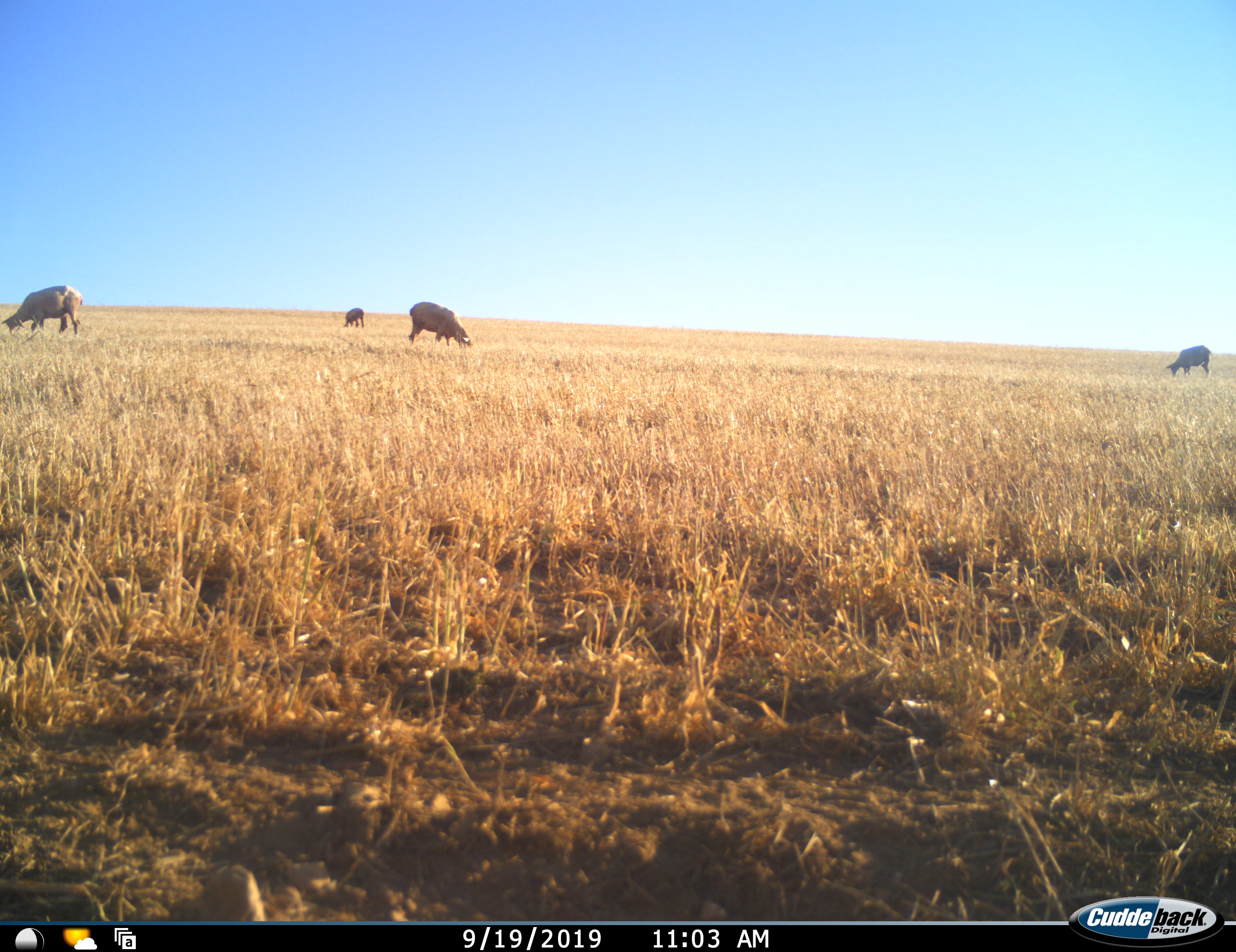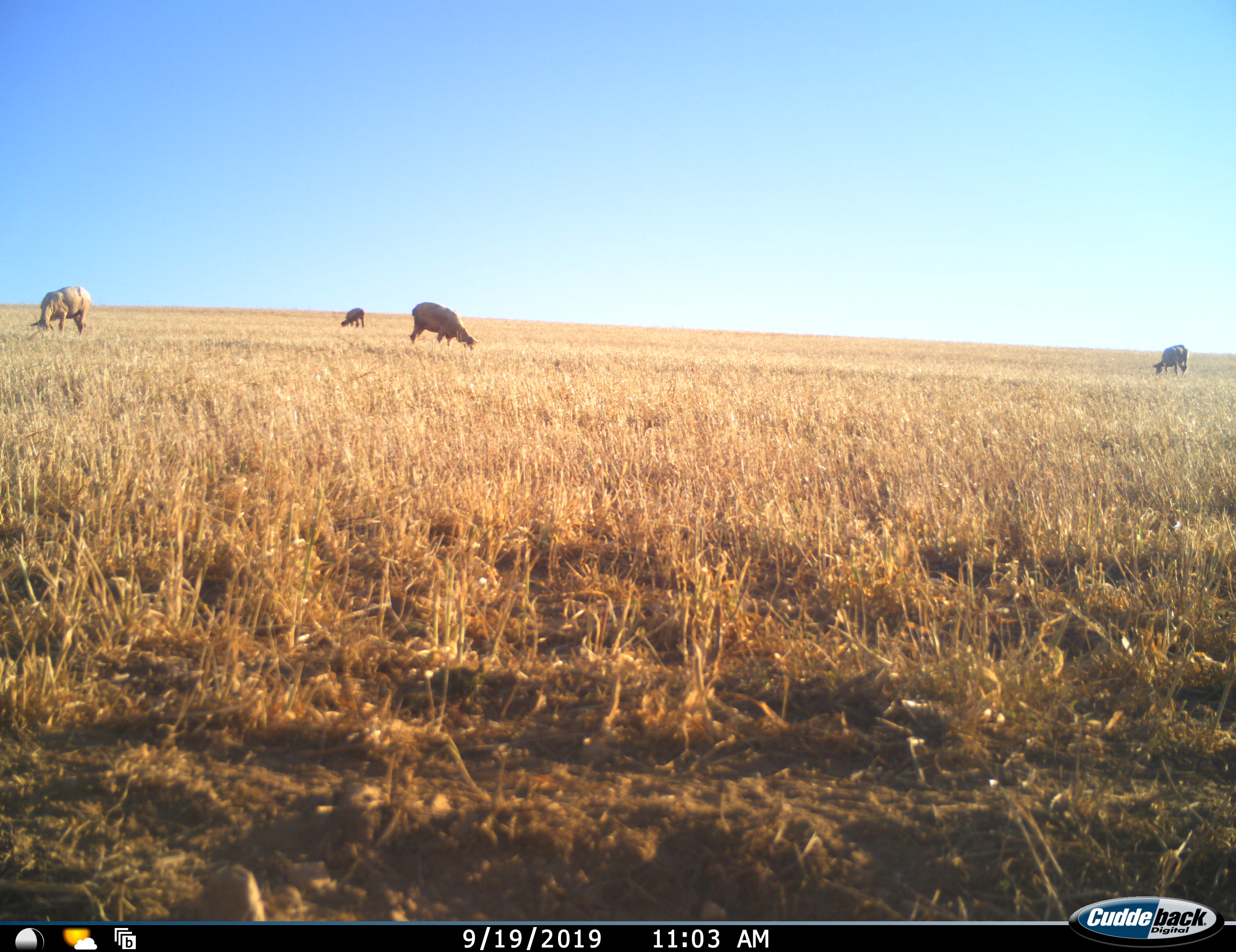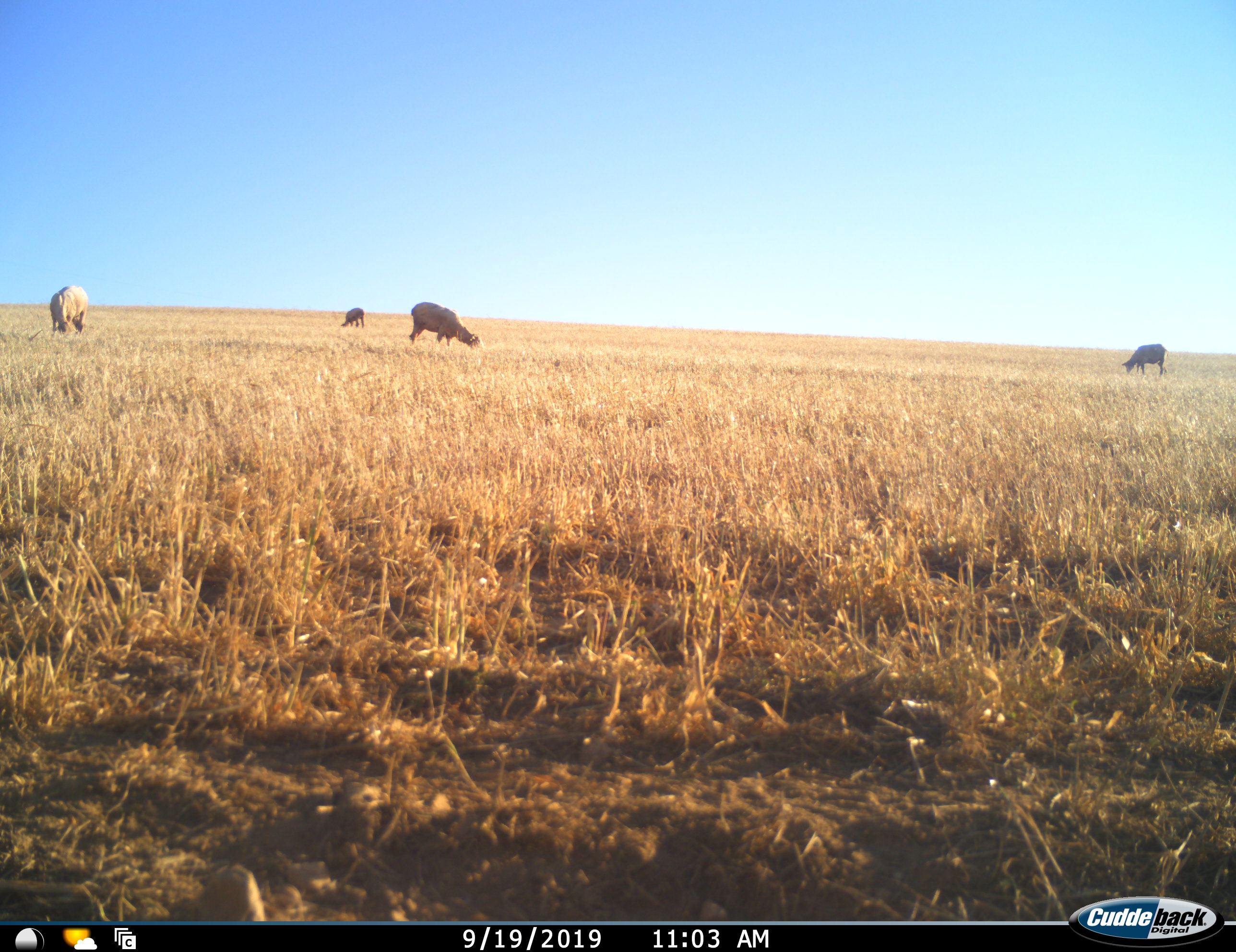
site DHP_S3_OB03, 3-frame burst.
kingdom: Animalia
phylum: Chordata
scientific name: Vertebrata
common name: domestic animal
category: domesticanimal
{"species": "domesticanimal (domestic animal) (Vertebrata)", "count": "4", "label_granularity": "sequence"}